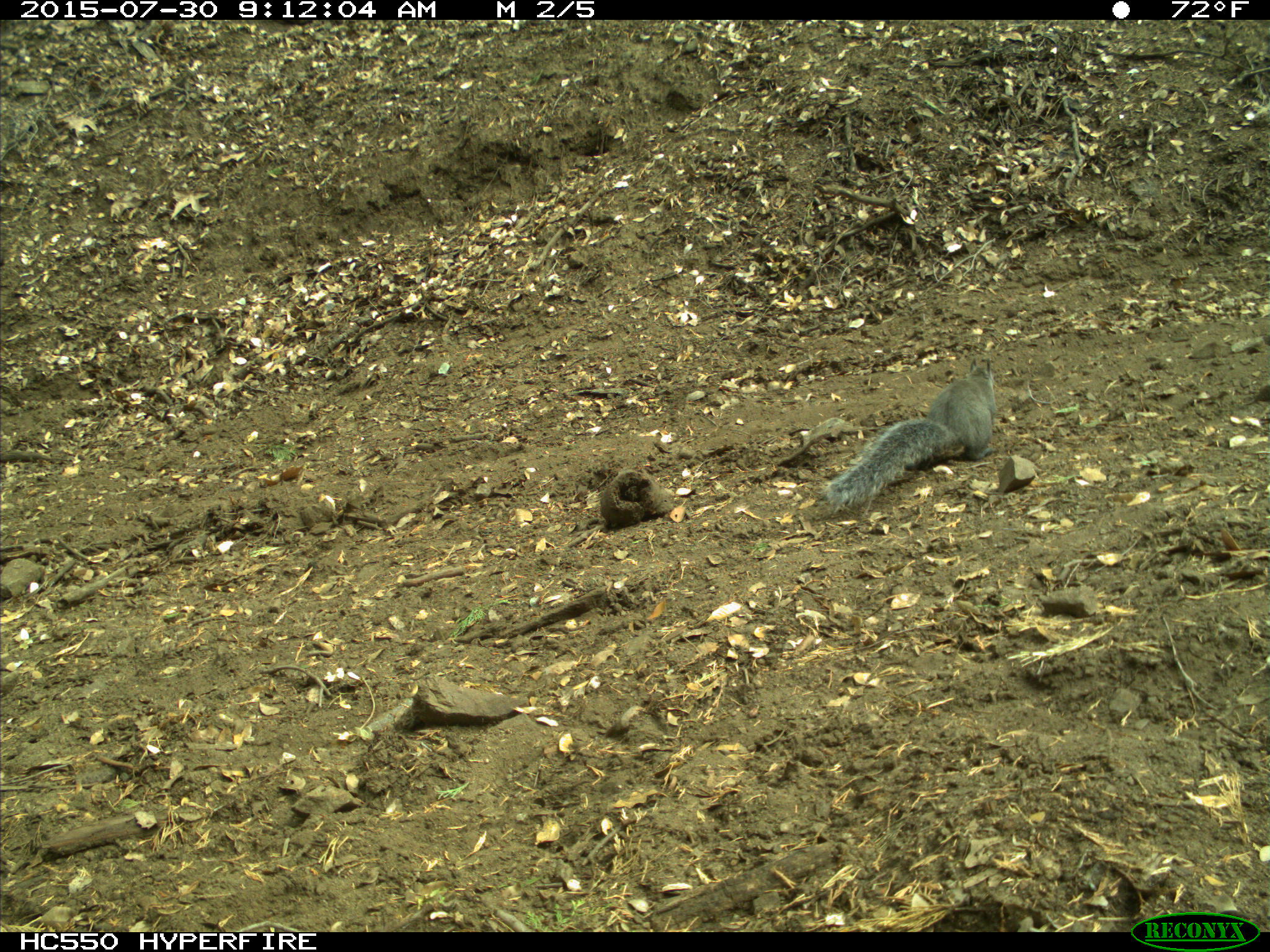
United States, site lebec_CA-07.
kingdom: Animalia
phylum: Chordata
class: Mammalia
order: Rodentia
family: Sciuridae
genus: Sciurus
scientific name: Sciurus carolinensis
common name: eastern gray squirrel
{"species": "Sciurus carolinensis (eastern gray squirrel)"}